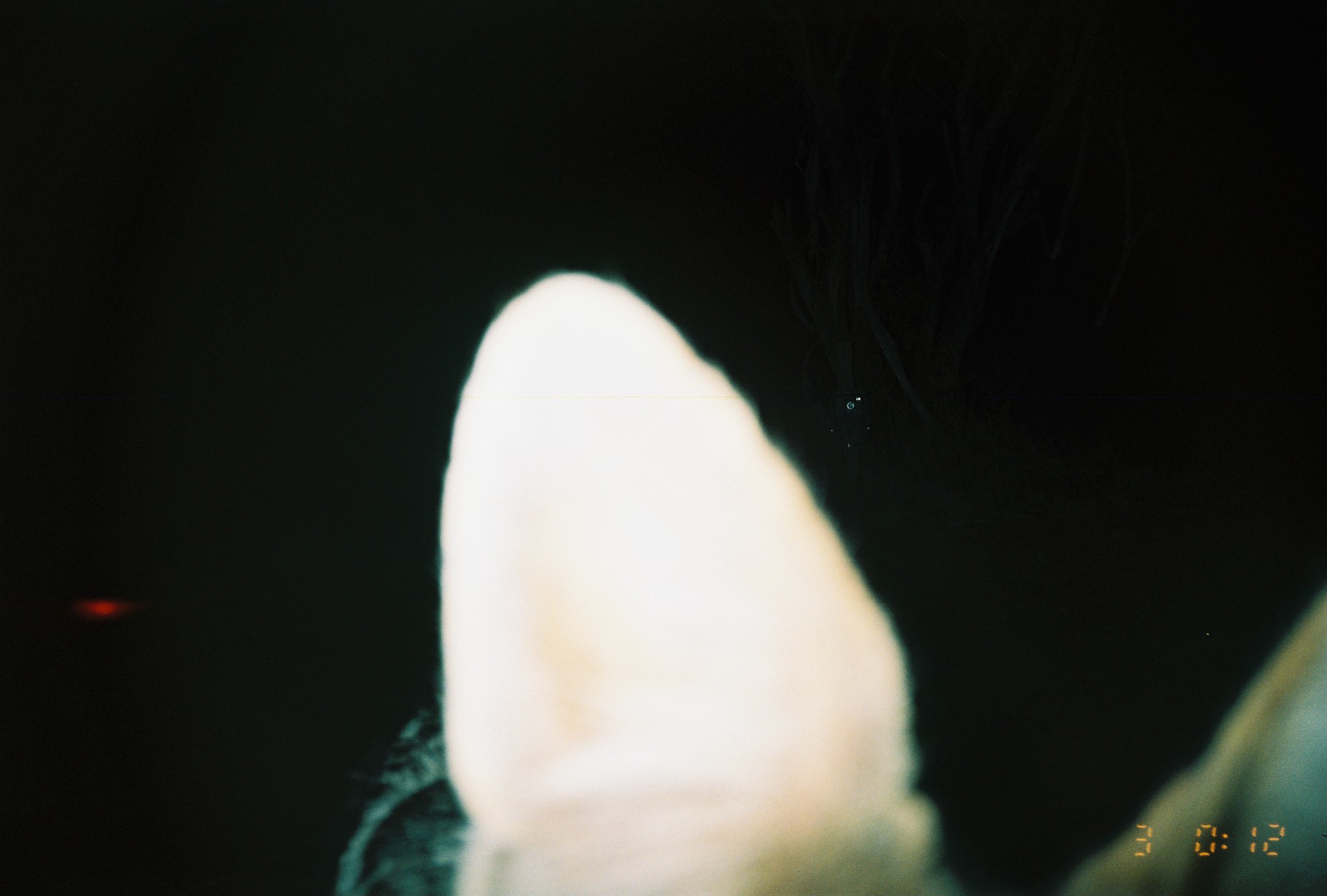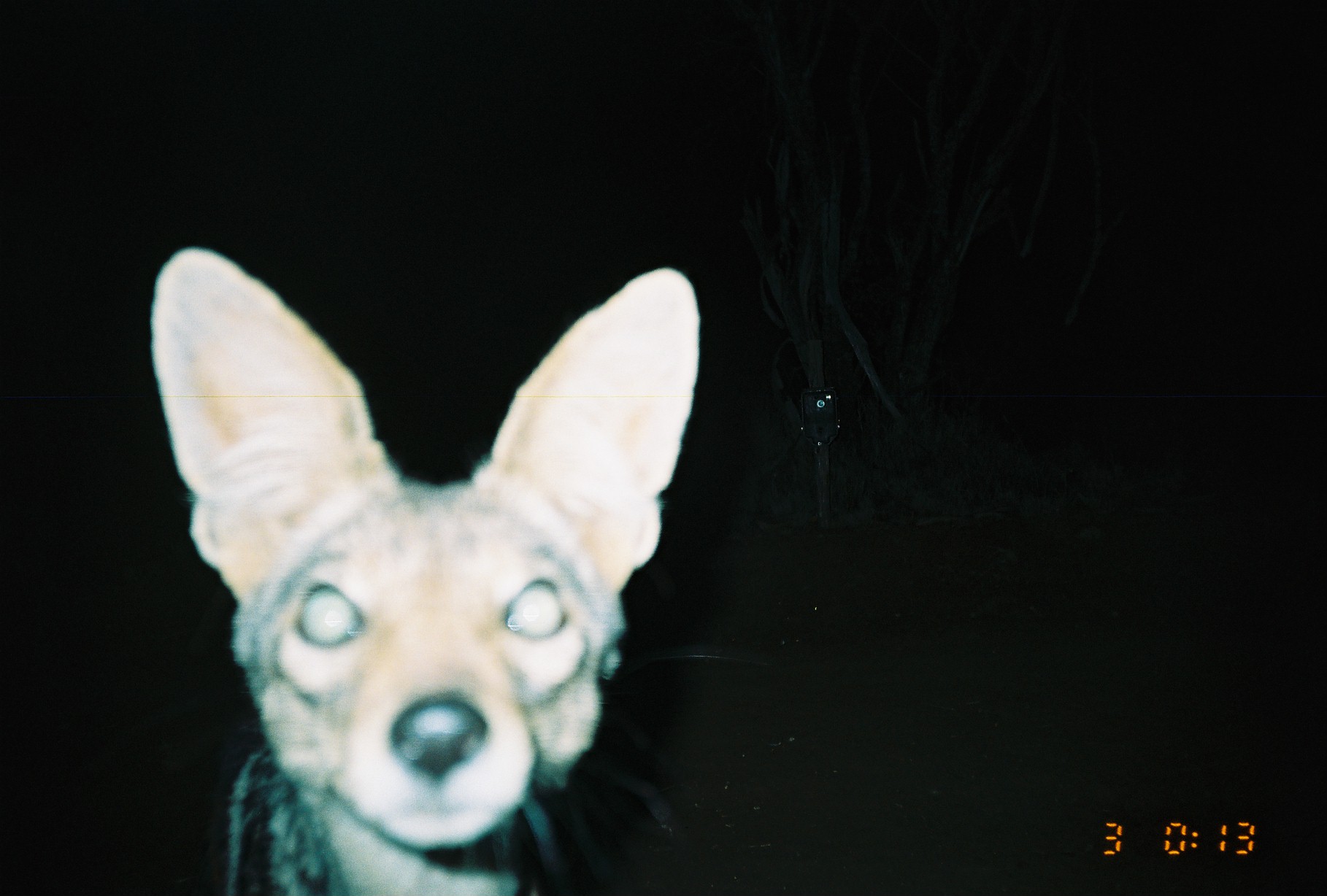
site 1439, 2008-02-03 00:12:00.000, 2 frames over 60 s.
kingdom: Animalia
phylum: Chordata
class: Mammalia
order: Carnivora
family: Canidae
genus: Lupulella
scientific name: Lupulella mesomelas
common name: black-backed jackal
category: canis mesomelas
Canis mesomelas (black-backed jackal) (Lupulella mesomelas), count 1.